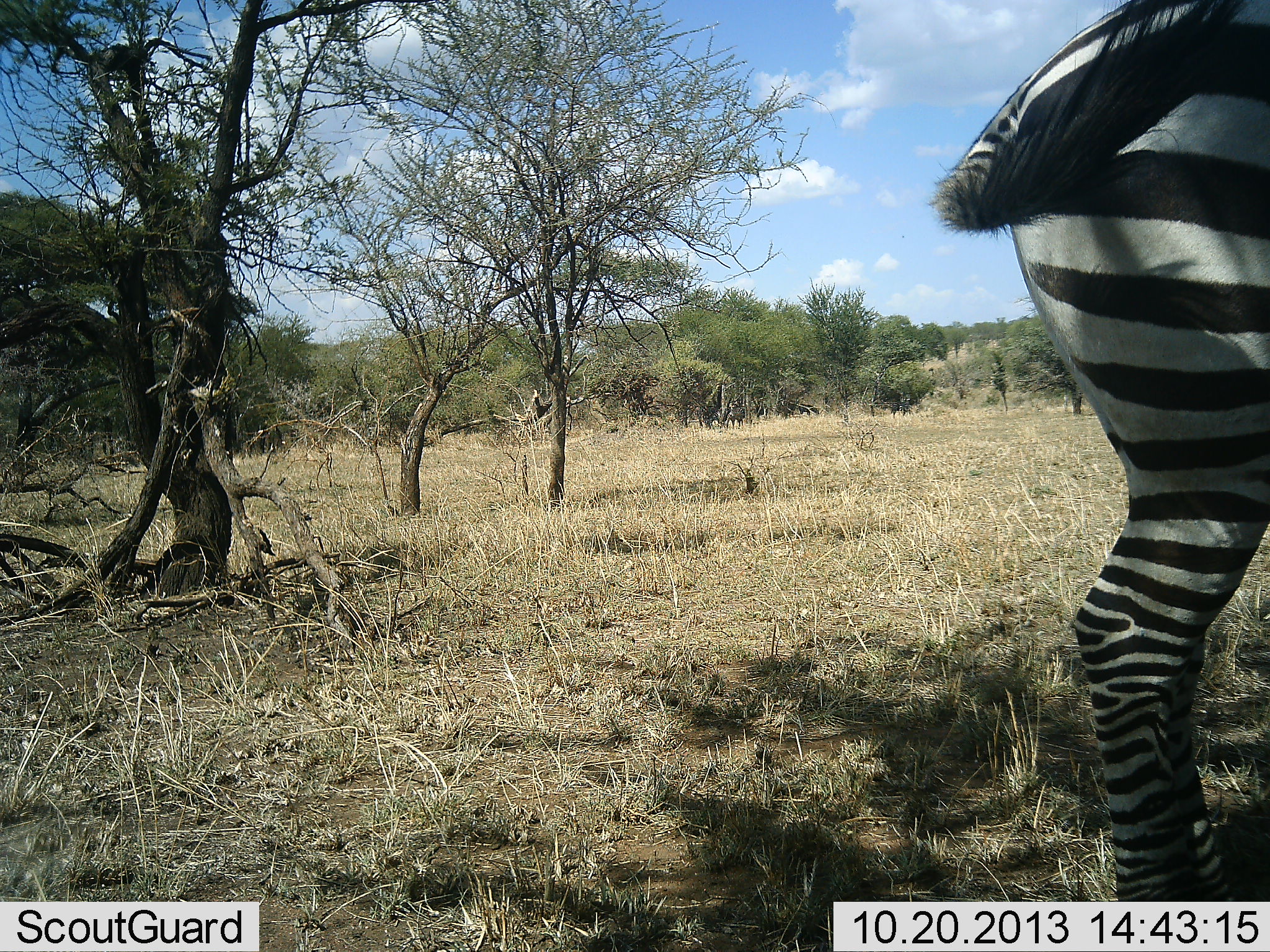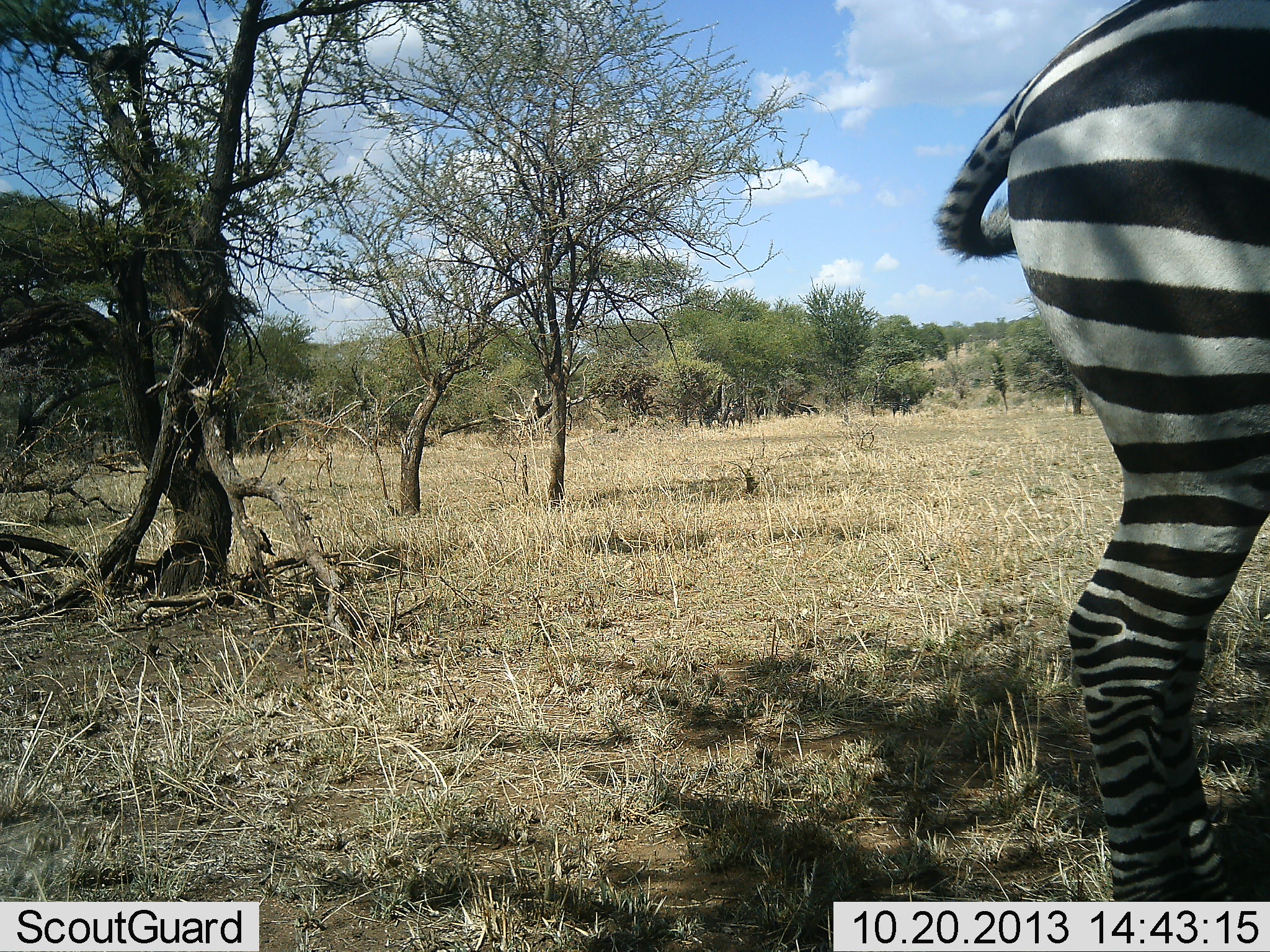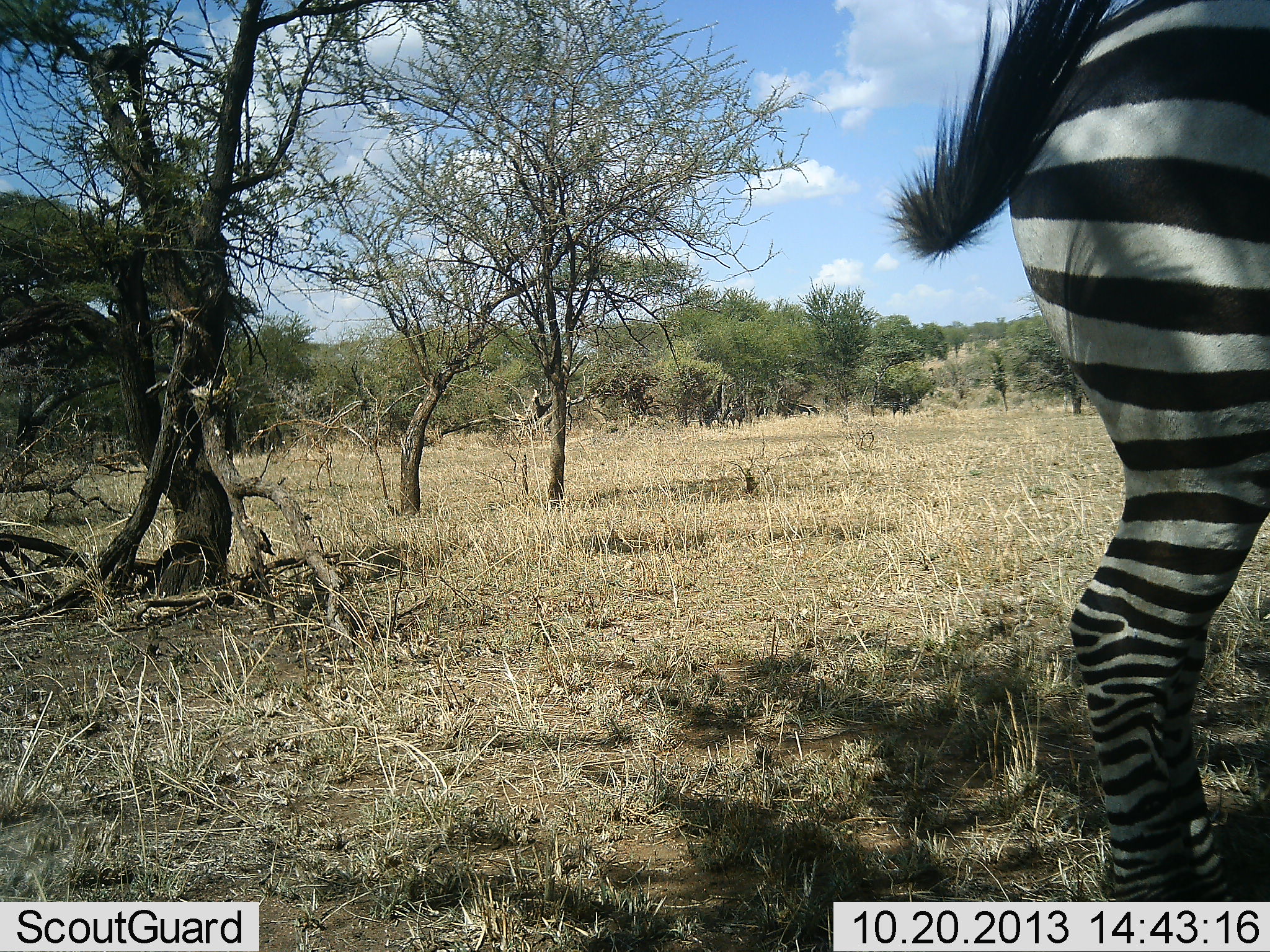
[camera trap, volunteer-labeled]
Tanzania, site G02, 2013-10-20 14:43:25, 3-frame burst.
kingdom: Animalia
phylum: Chordata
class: Mammalia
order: Perissodactyla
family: Equidae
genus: Equus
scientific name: Equus quagga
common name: plains zebra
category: zebra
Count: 1.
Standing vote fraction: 100%.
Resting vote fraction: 0%.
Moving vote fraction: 0%.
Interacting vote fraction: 0%.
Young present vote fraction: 0%.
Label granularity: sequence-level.